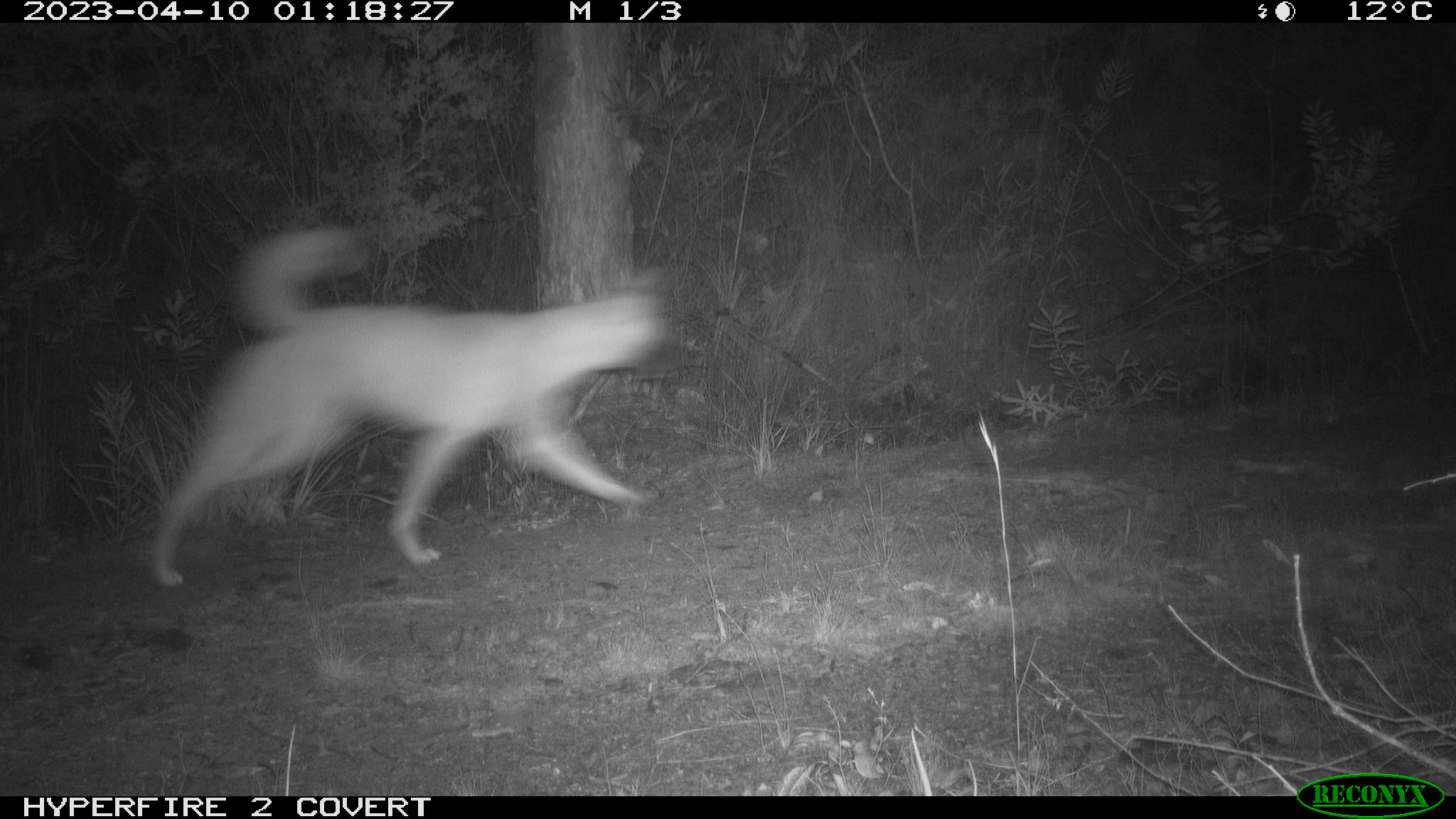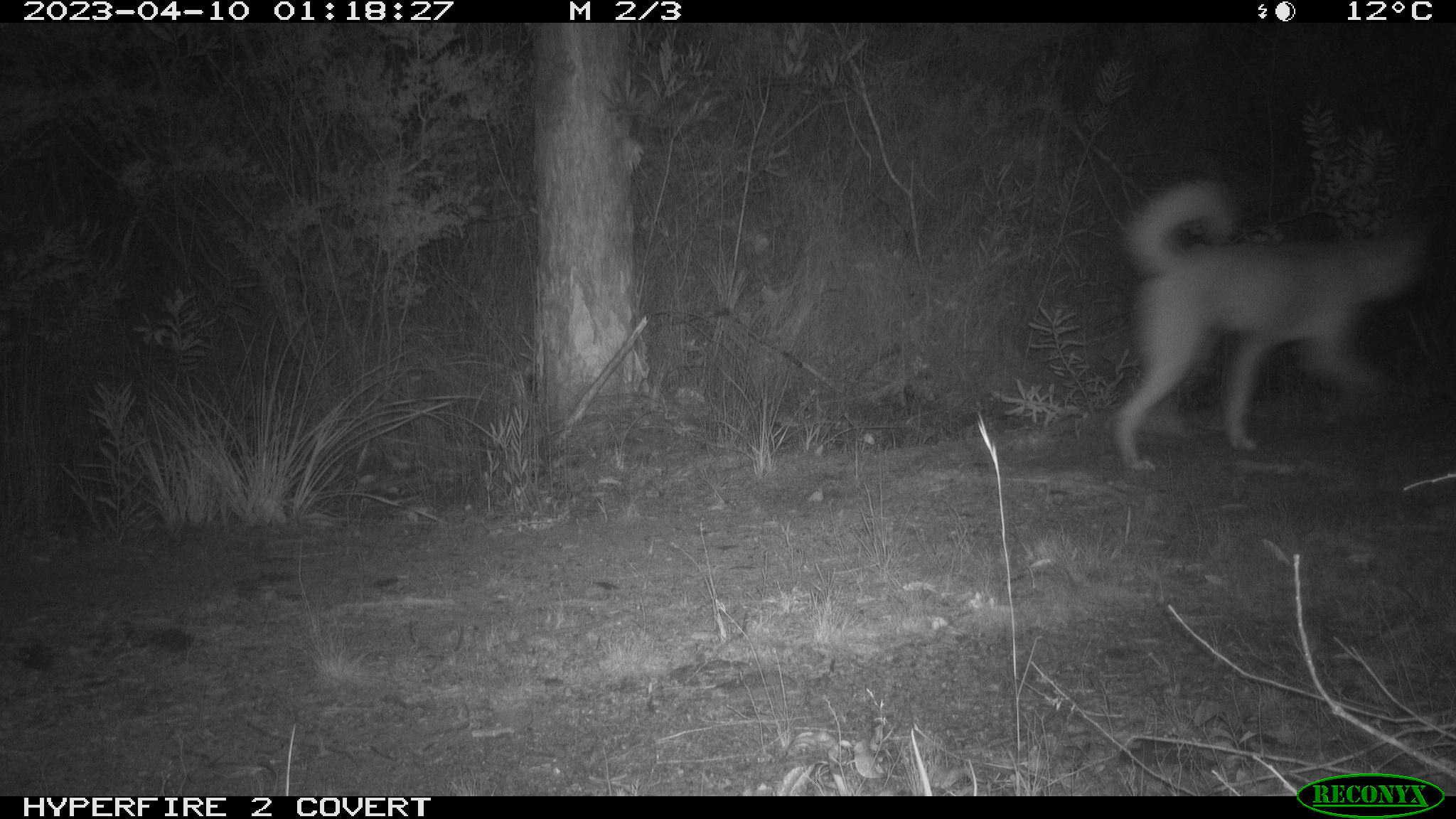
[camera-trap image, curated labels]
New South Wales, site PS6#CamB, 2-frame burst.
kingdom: Animalia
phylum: Chordata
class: Mammalia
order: Carnivora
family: Canidae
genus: Canis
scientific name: Canis familiaris dingo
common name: dingo